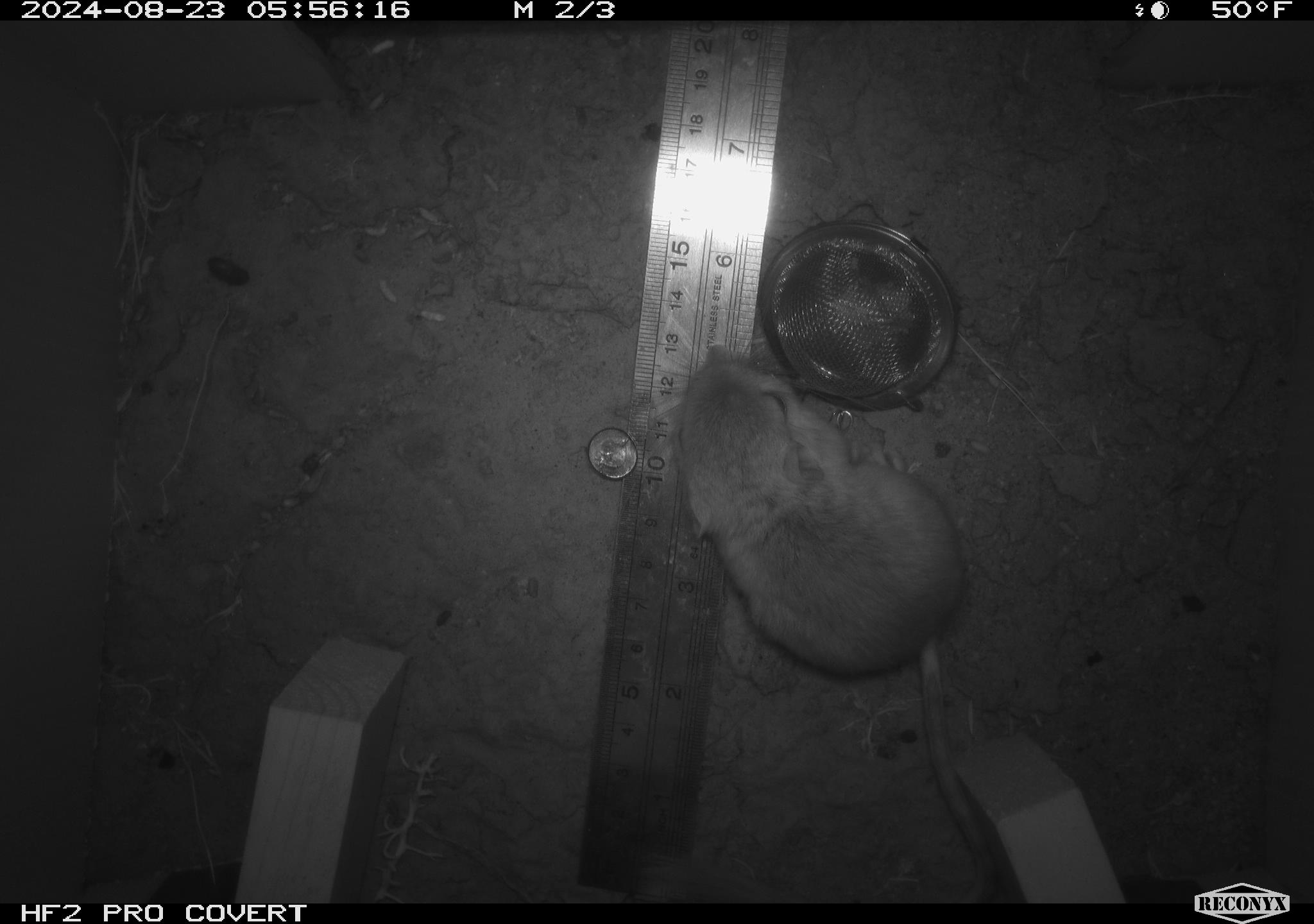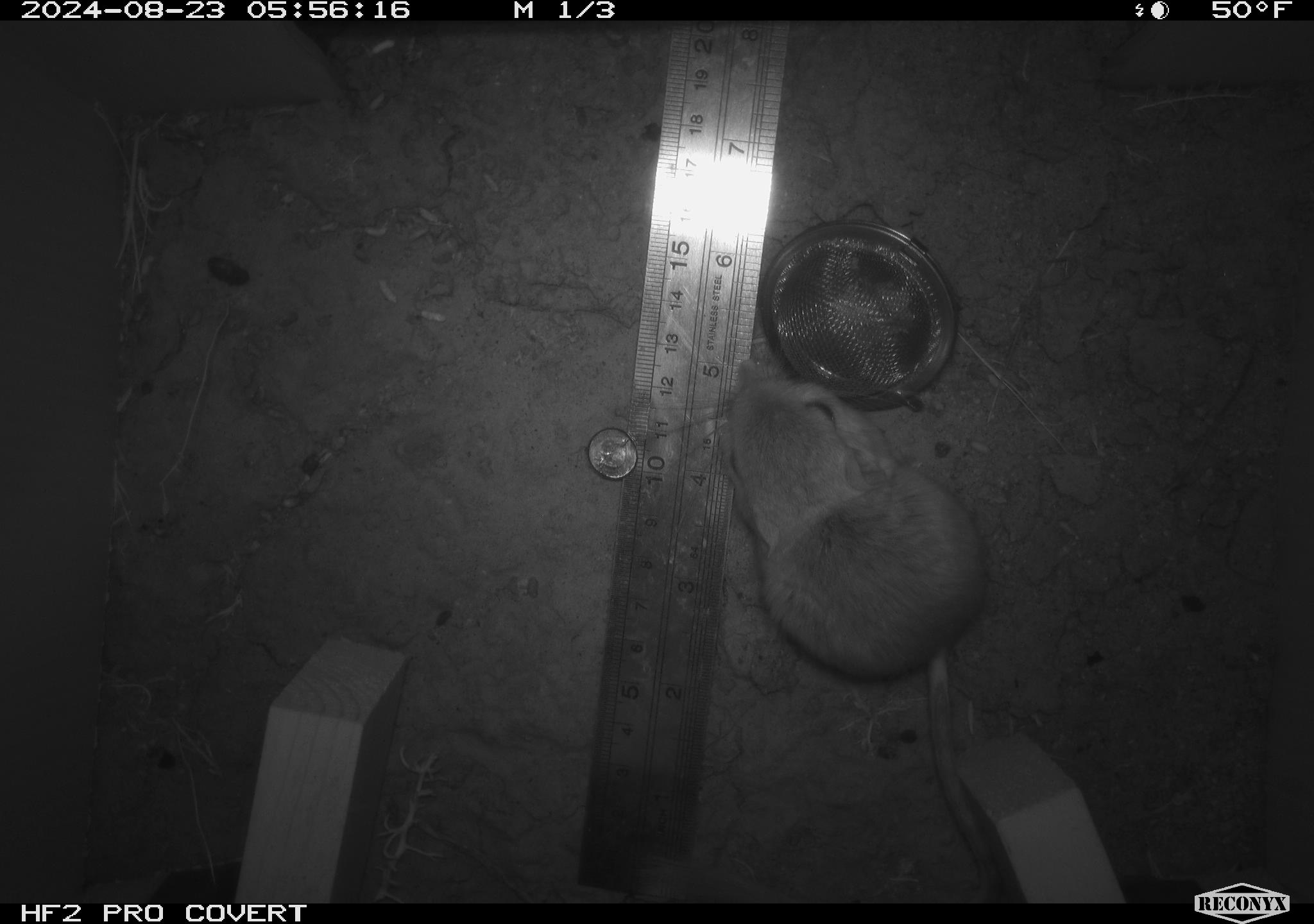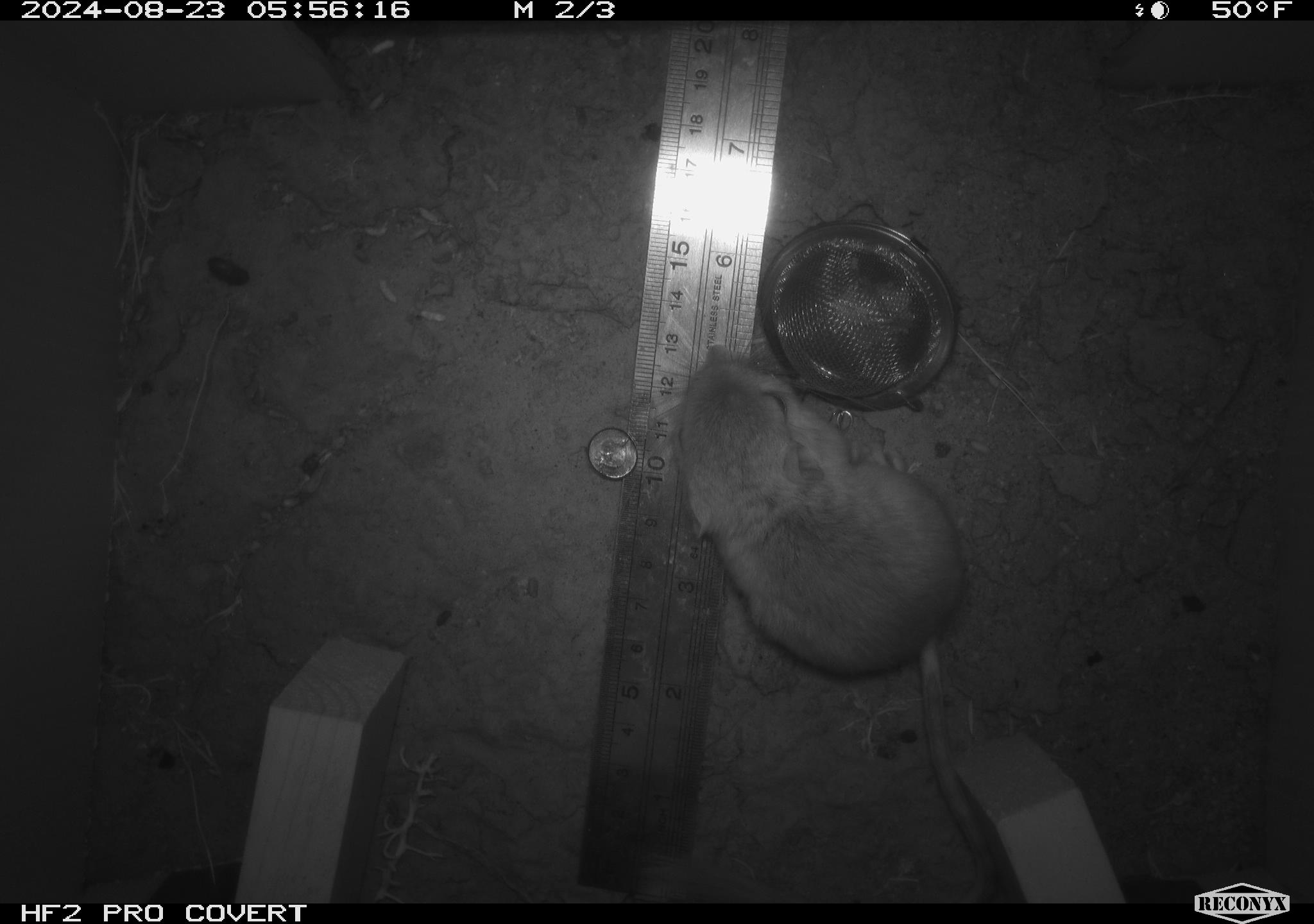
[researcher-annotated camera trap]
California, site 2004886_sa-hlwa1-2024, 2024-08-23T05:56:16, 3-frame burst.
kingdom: Animalia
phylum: Chordata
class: Mammalia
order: Rodentia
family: Heteromyidae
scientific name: Heteromyidae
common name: kangaroo rats and pocket mice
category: heteromyidae family